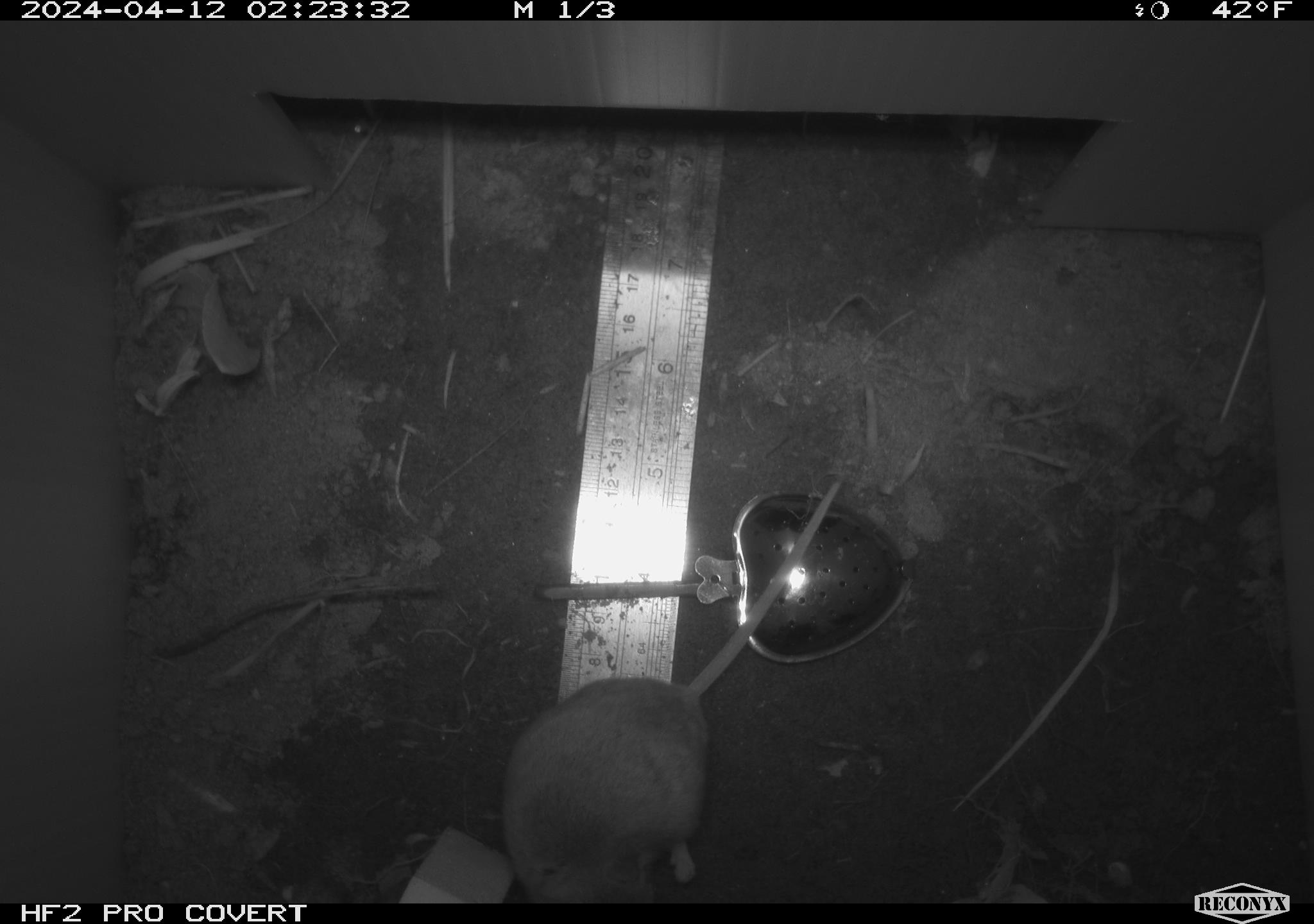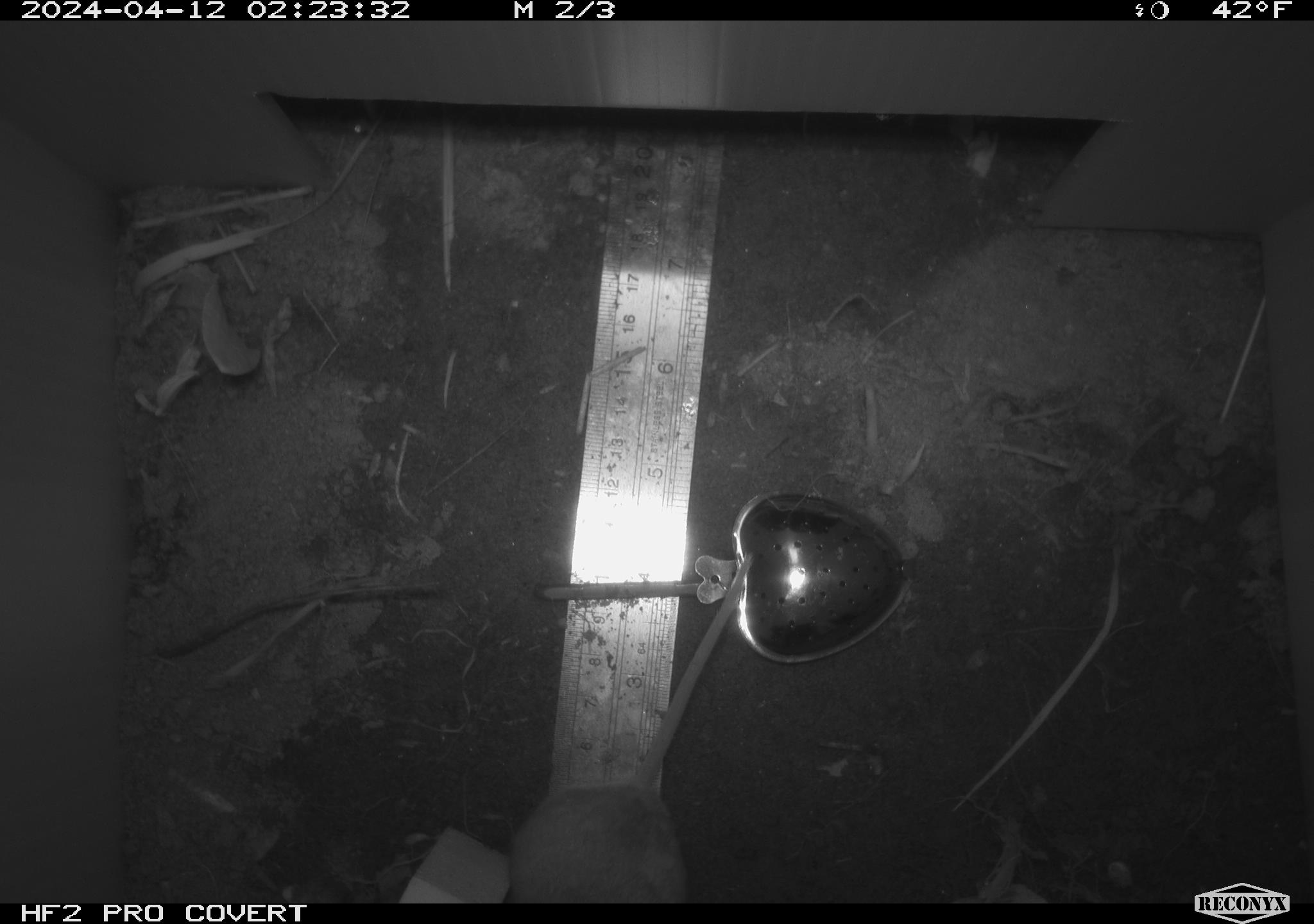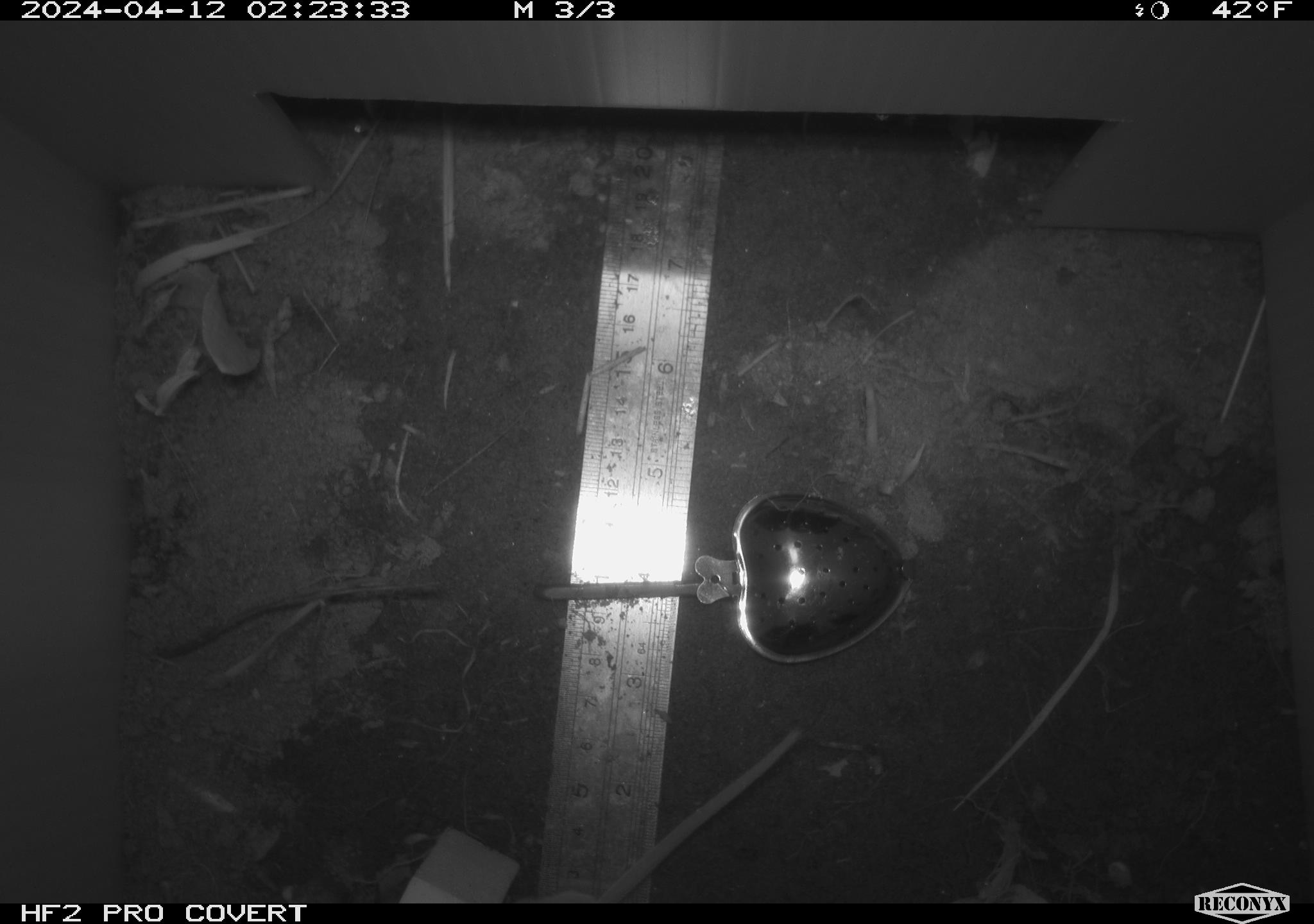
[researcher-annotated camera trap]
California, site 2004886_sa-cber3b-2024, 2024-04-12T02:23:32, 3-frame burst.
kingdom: Animalia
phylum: Chordata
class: Mammalia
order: Rodentia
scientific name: Rodentia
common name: mouse species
Mouse species (Rodentia).